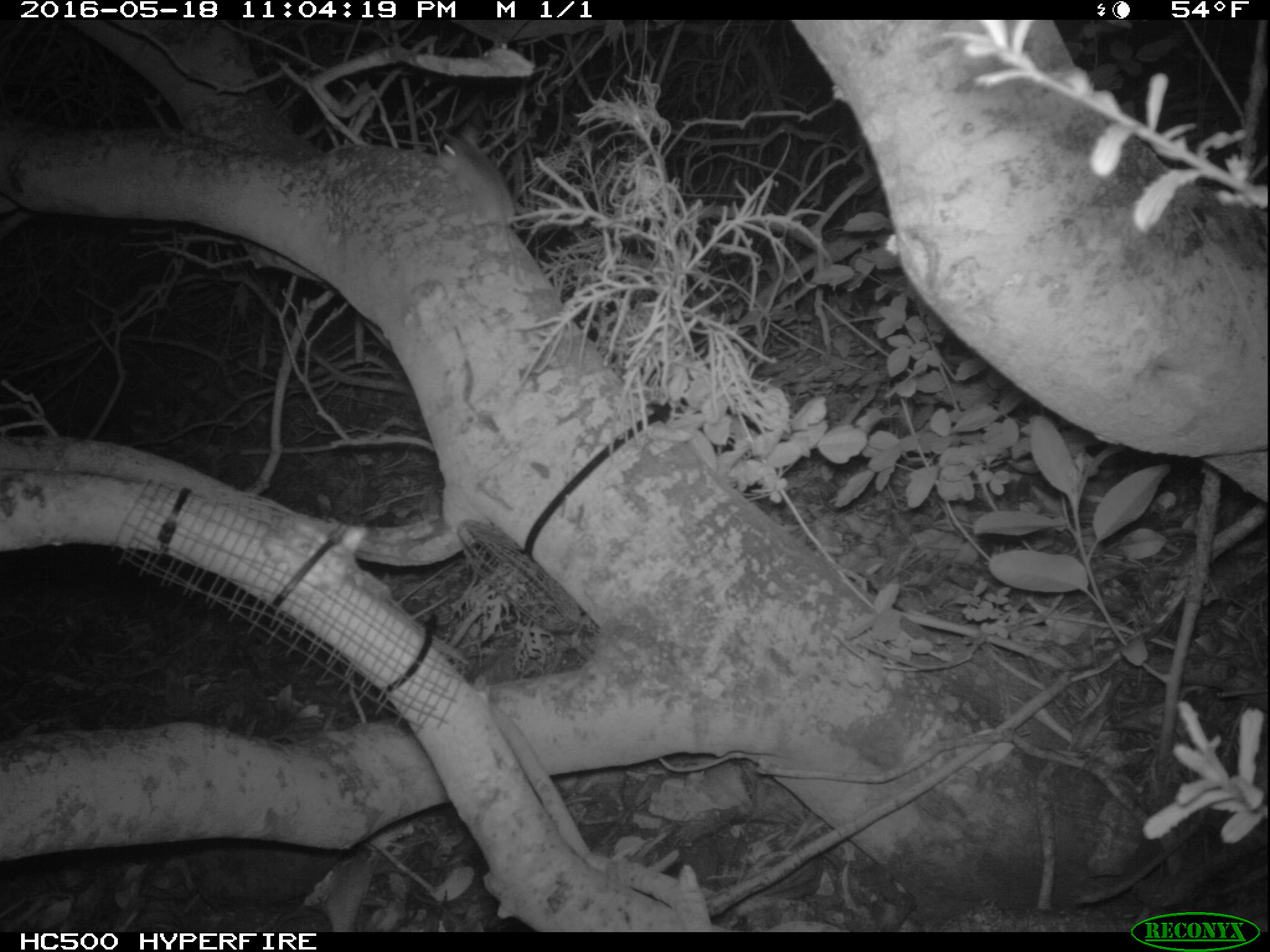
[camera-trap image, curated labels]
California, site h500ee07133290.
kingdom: Animalia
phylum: Chordata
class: Mammalia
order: Rodentia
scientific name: Rodentia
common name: rodent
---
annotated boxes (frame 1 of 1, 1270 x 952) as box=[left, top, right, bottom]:
rodent: box=[434, 121, 522, 229]